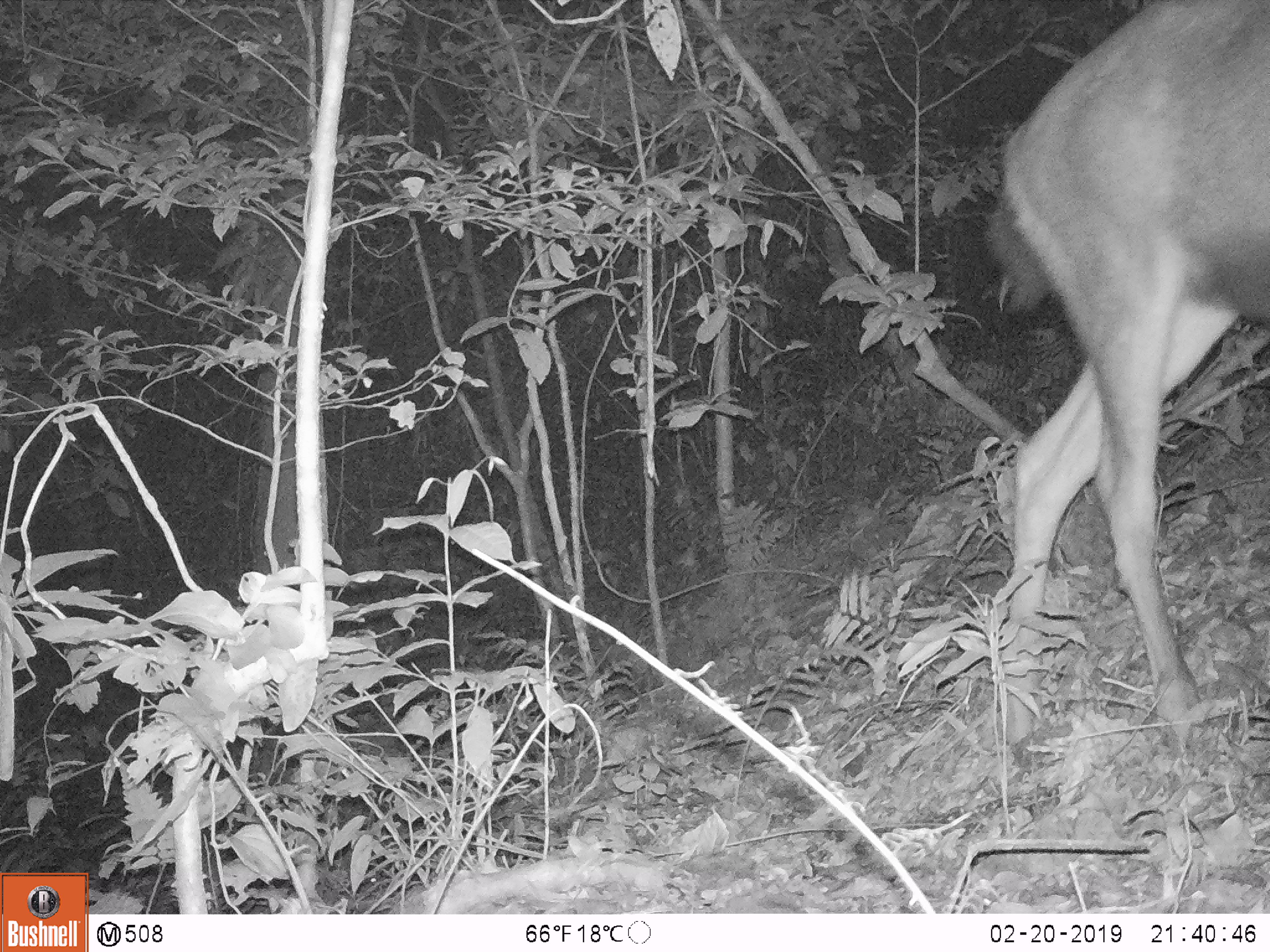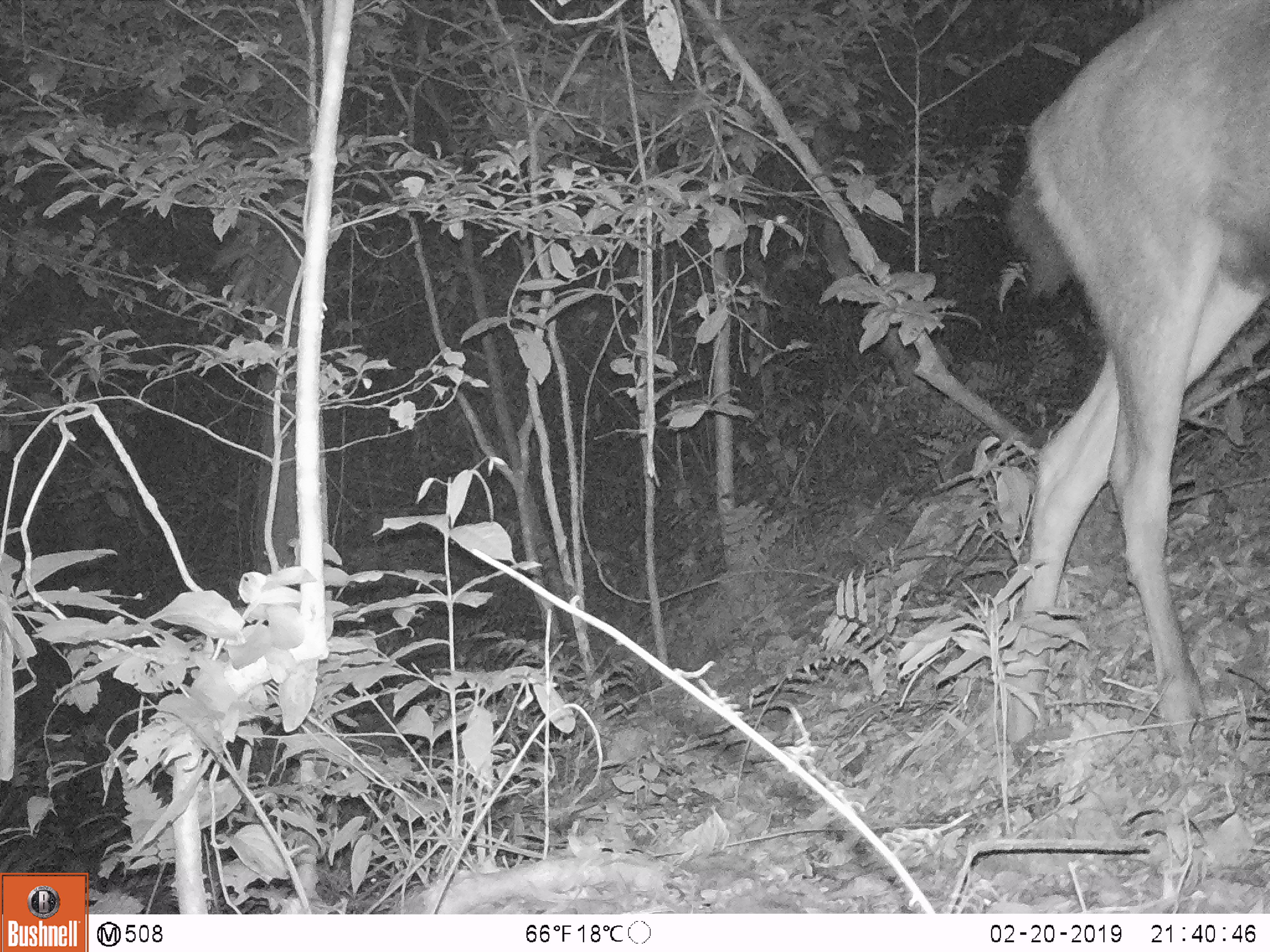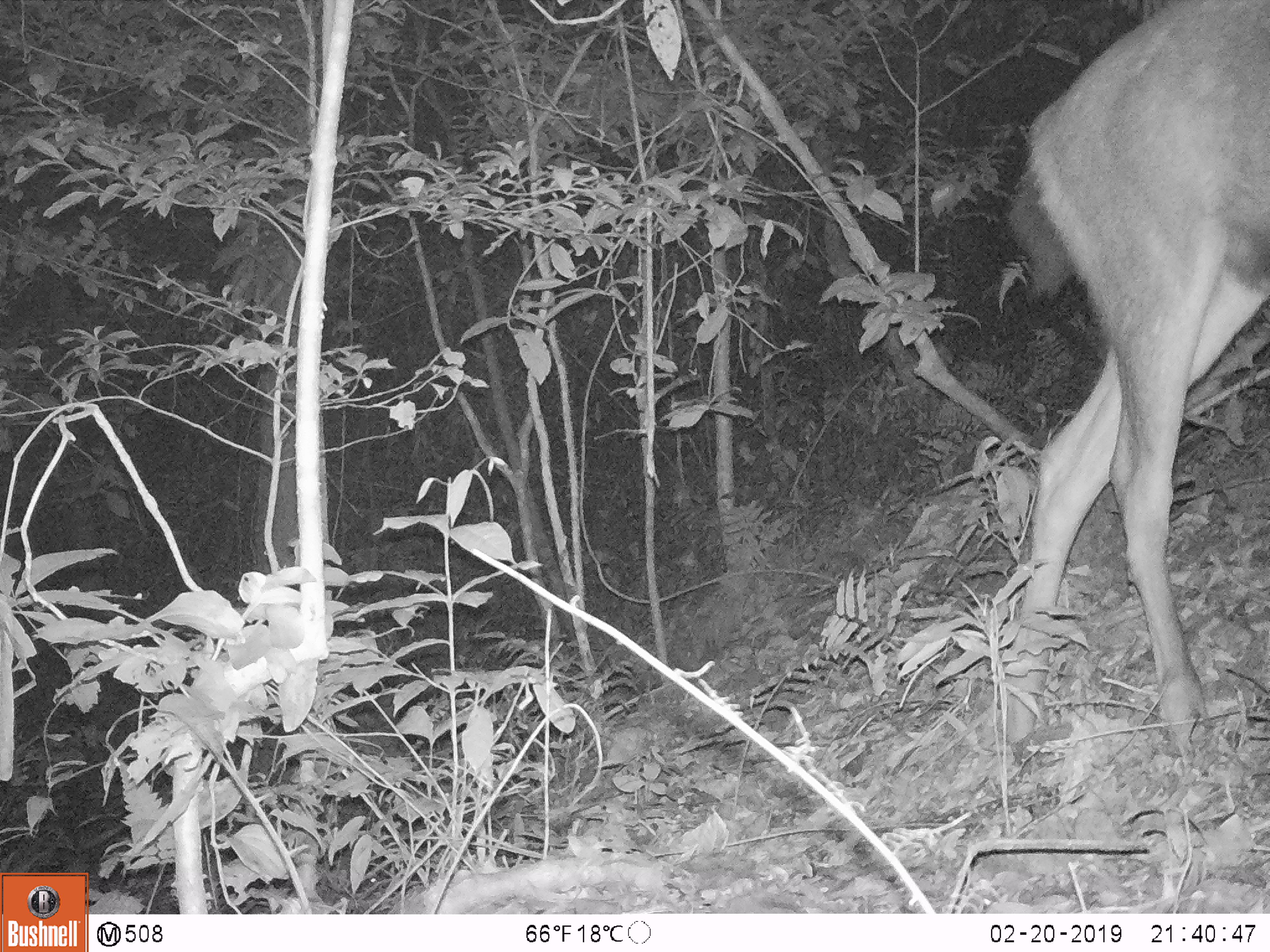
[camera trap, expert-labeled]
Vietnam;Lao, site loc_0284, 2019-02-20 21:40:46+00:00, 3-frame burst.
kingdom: Animalia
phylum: Chordata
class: Mammalia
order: Artiodactyla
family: Cervidae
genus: Rusa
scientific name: Rusa unicolor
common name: sambar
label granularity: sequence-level